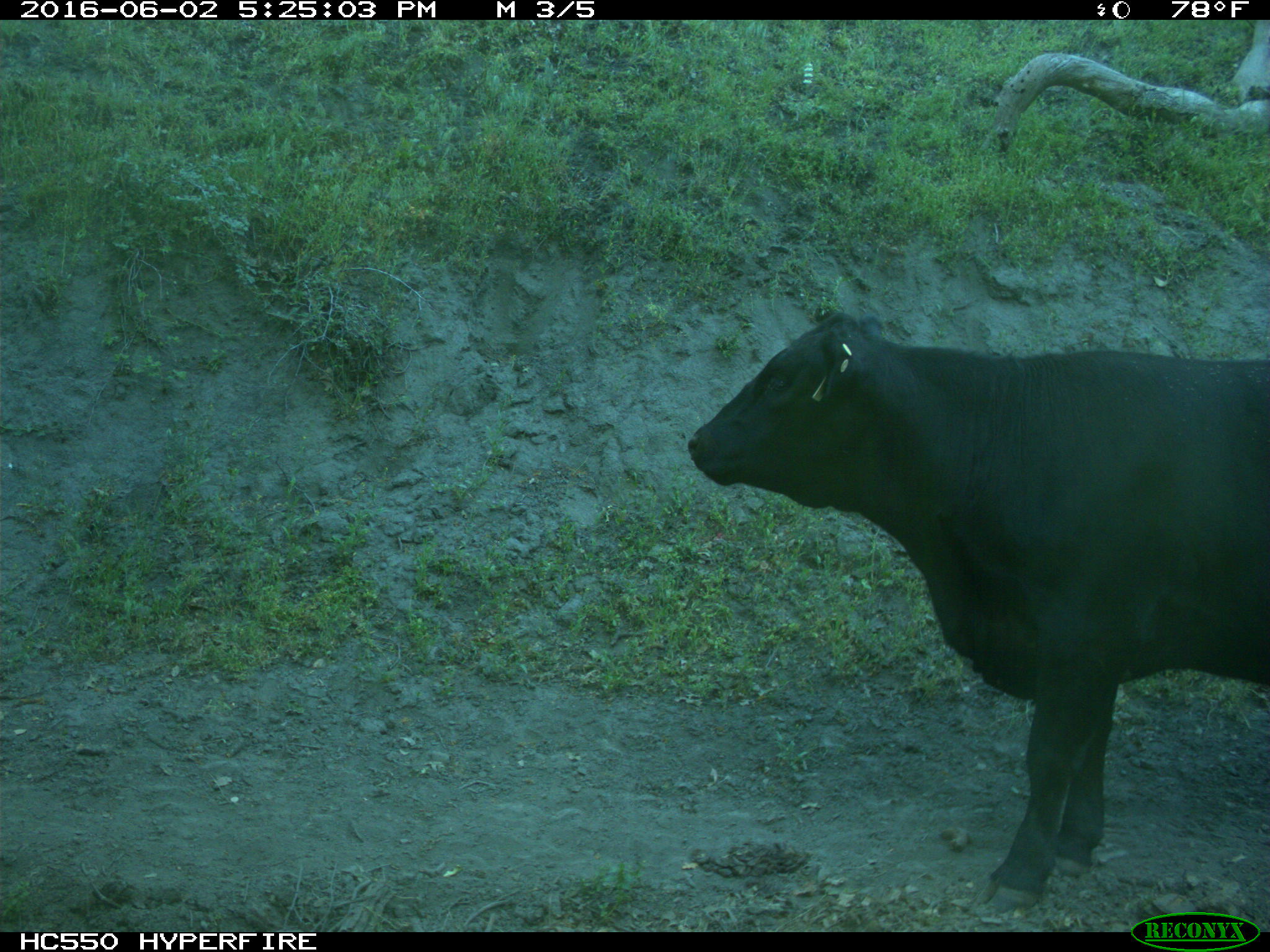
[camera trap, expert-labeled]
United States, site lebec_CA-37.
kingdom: Animalia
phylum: Chordata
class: Mammalia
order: Artiodactyla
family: Bovidae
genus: Bos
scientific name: Bos taurus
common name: domestic cow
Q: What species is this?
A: Bos taurus (domestic cow).